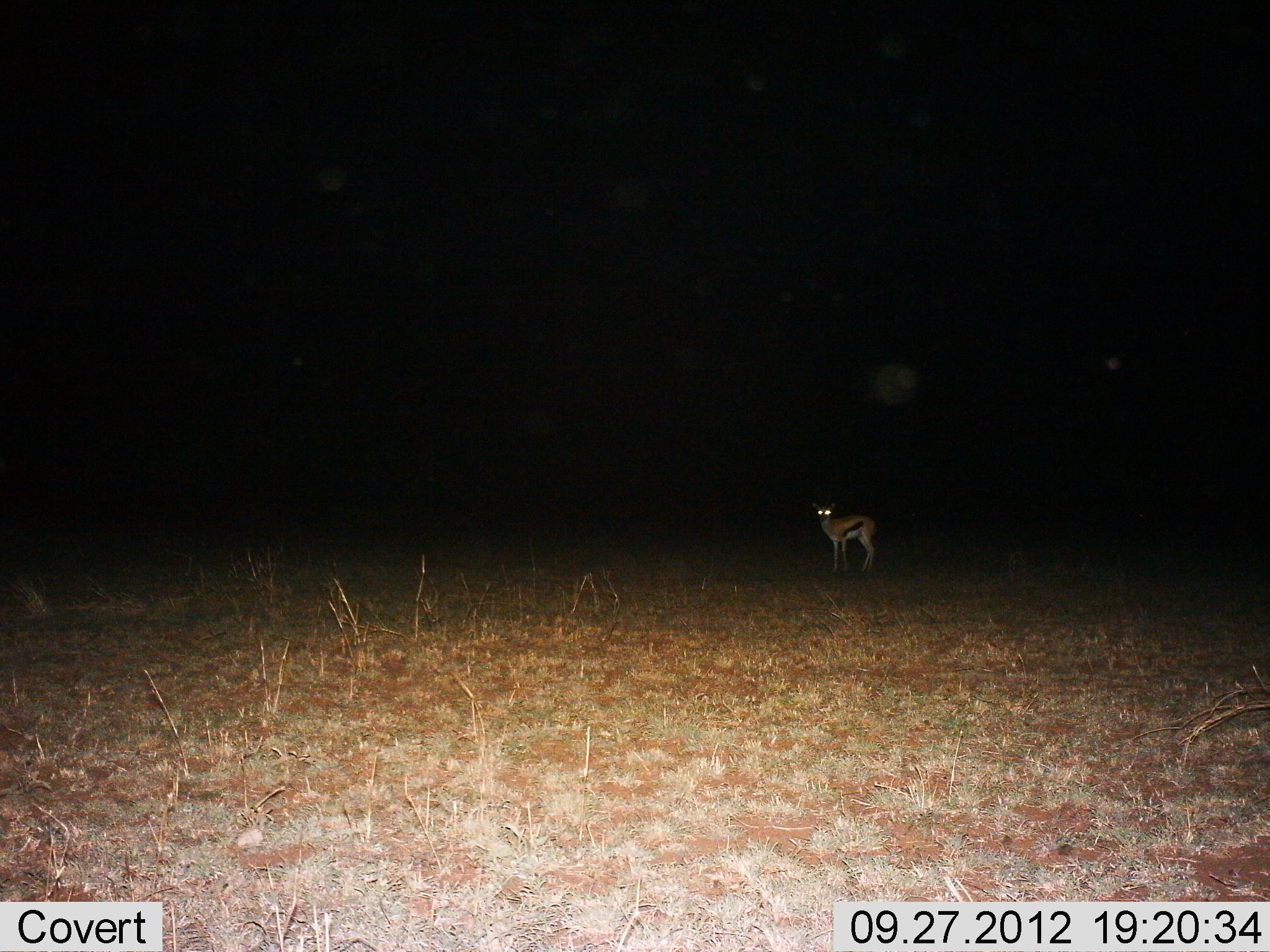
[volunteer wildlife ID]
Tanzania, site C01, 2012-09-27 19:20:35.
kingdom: Animalia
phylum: Chordata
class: Mammalia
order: Artiodactyla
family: Bovidae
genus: Eudorcas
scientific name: Eudorcas thomsonii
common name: thomson's gazelle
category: gazellethomsons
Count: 1.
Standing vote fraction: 100%.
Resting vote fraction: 0%.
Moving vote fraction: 0%.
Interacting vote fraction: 0%.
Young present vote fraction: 10%.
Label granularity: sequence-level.